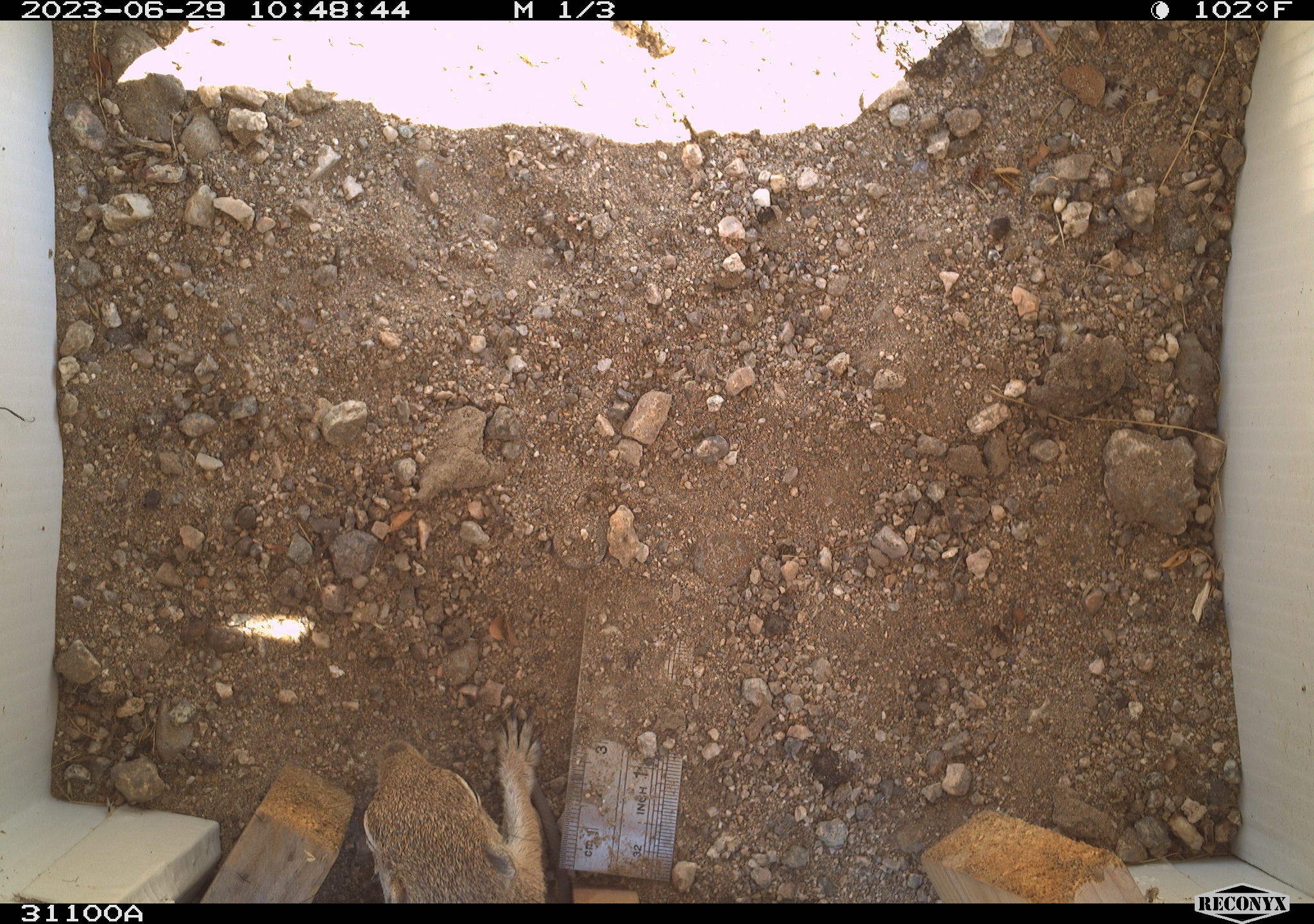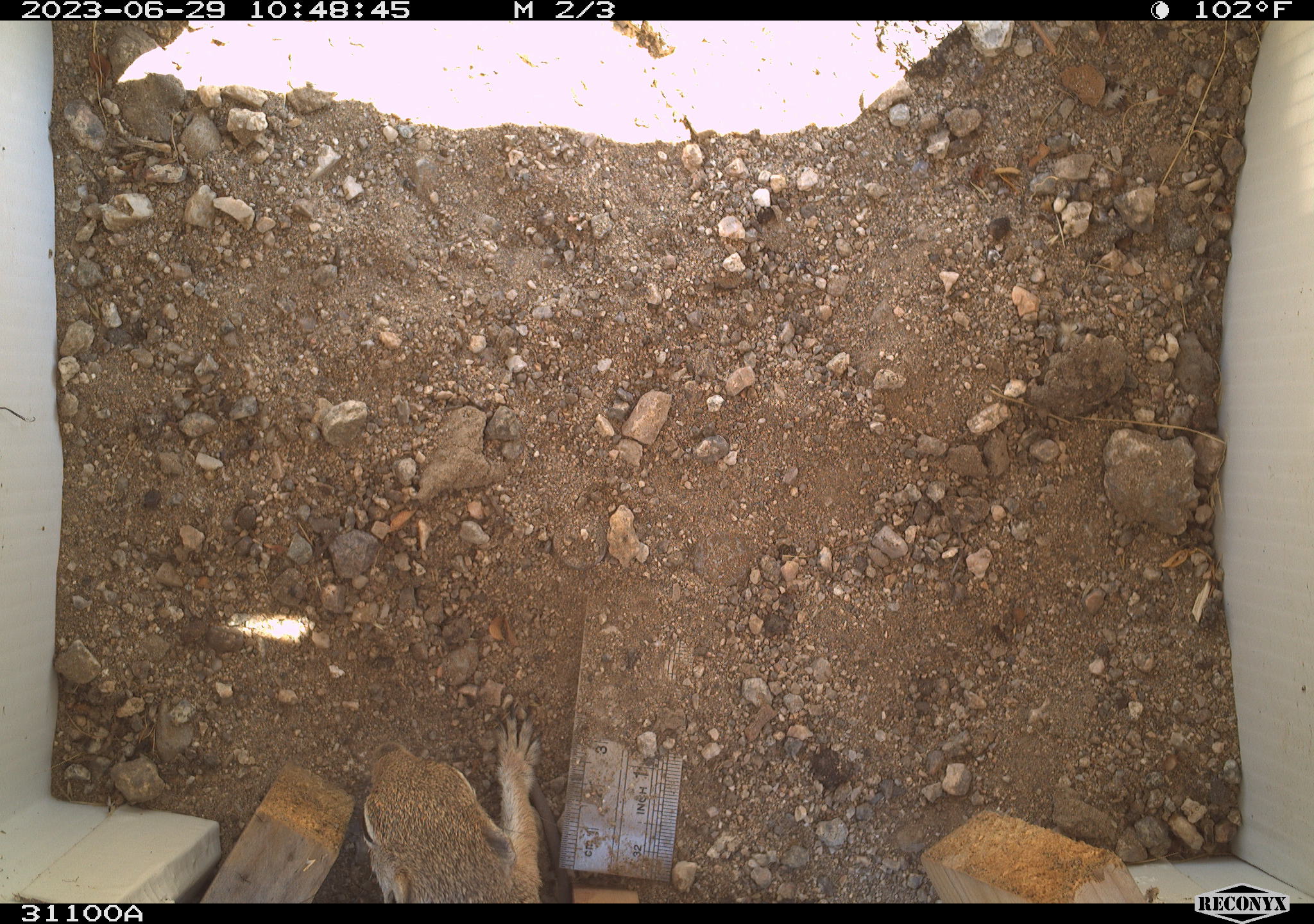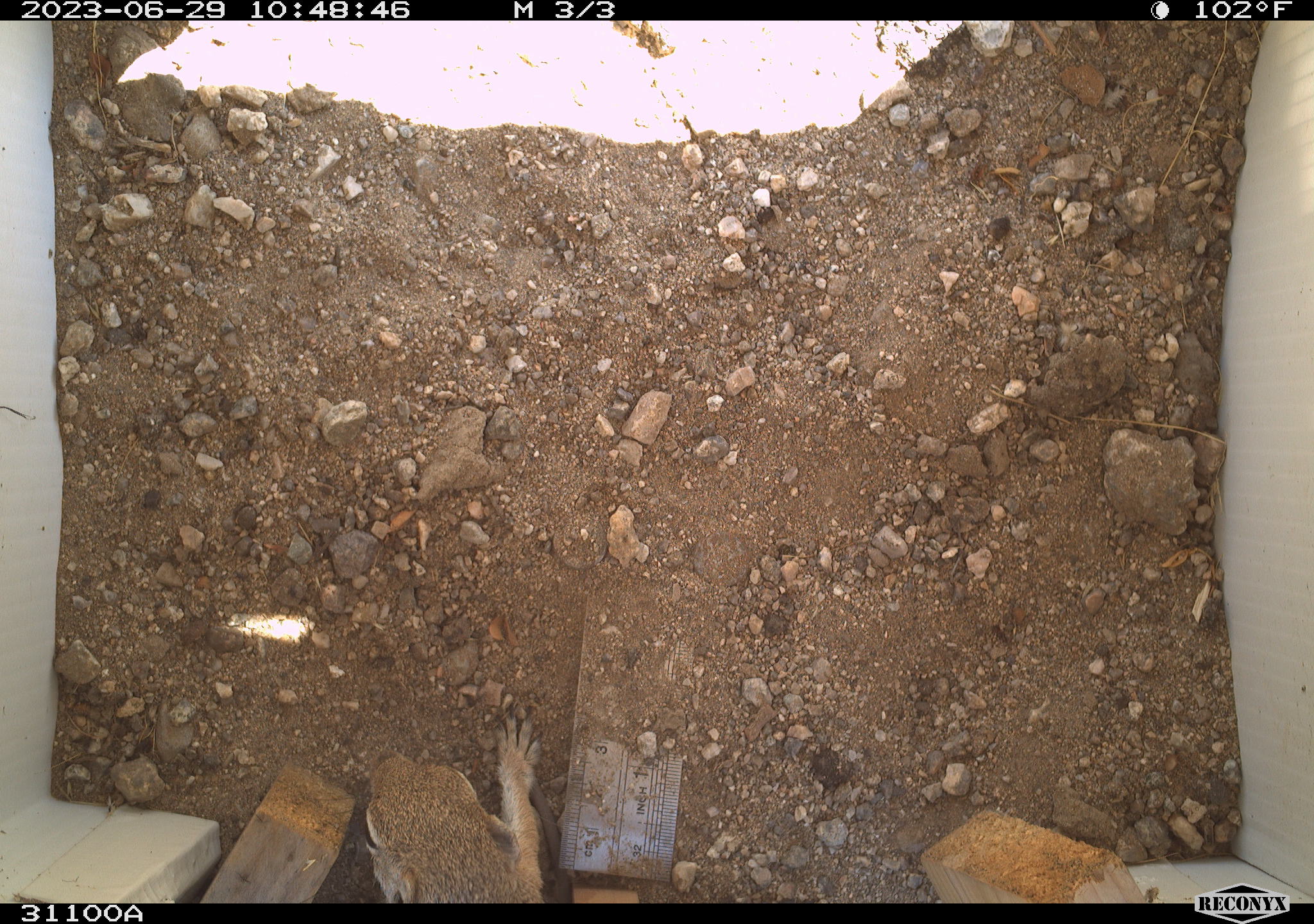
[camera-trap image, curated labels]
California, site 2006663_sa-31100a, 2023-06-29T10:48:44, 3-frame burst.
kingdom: Animalia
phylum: Chordata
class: Mammalia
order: Rodentia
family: Sciuridae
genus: Ammospermophilus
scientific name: Ammospermophilus leucurus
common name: white-tailed antelope squirrel